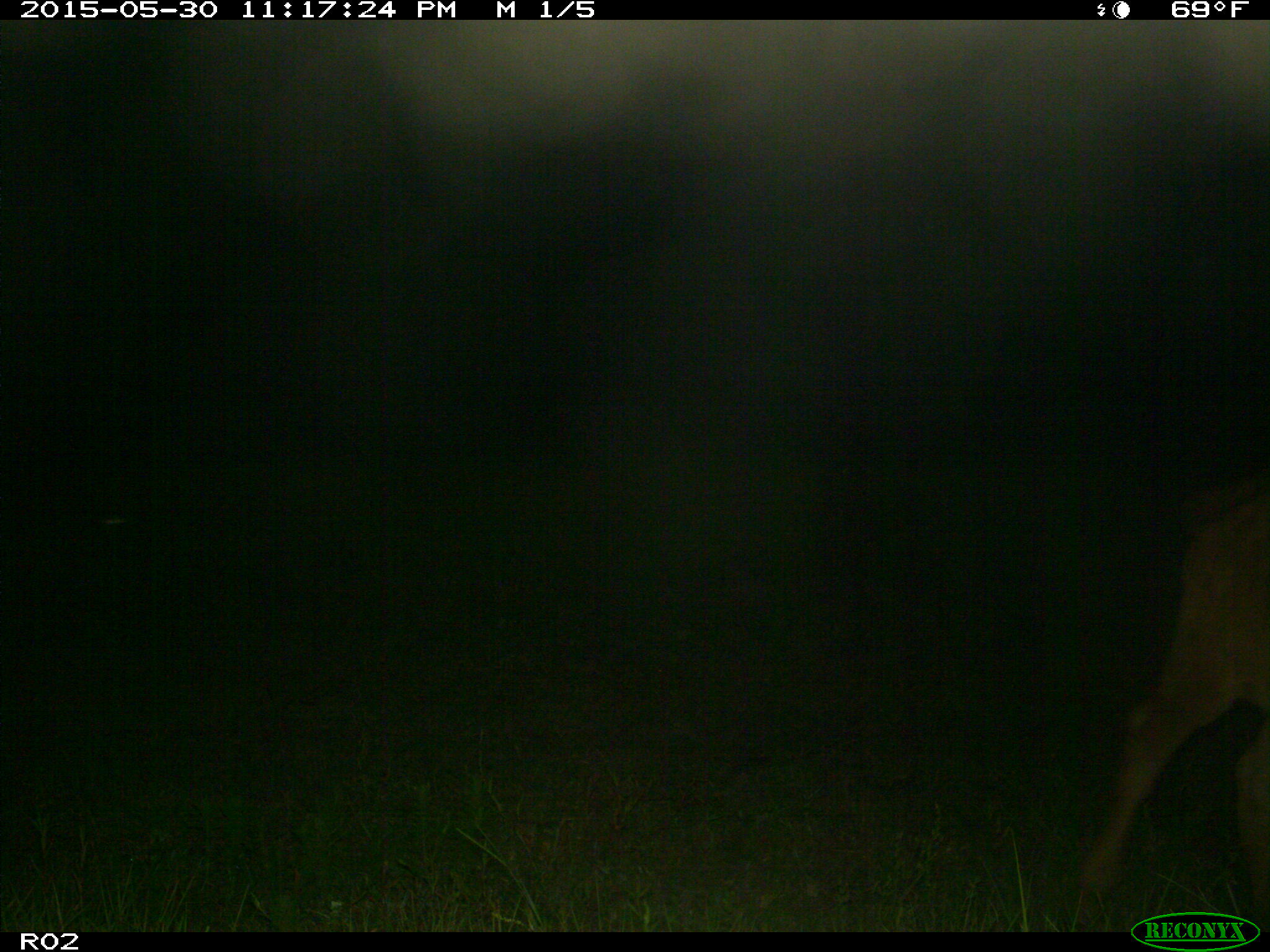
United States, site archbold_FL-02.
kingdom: Animalia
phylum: Chordata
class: Mammalia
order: Artiodactyla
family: Bovidae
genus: Bos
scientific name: Bos taurus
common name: domestic cow